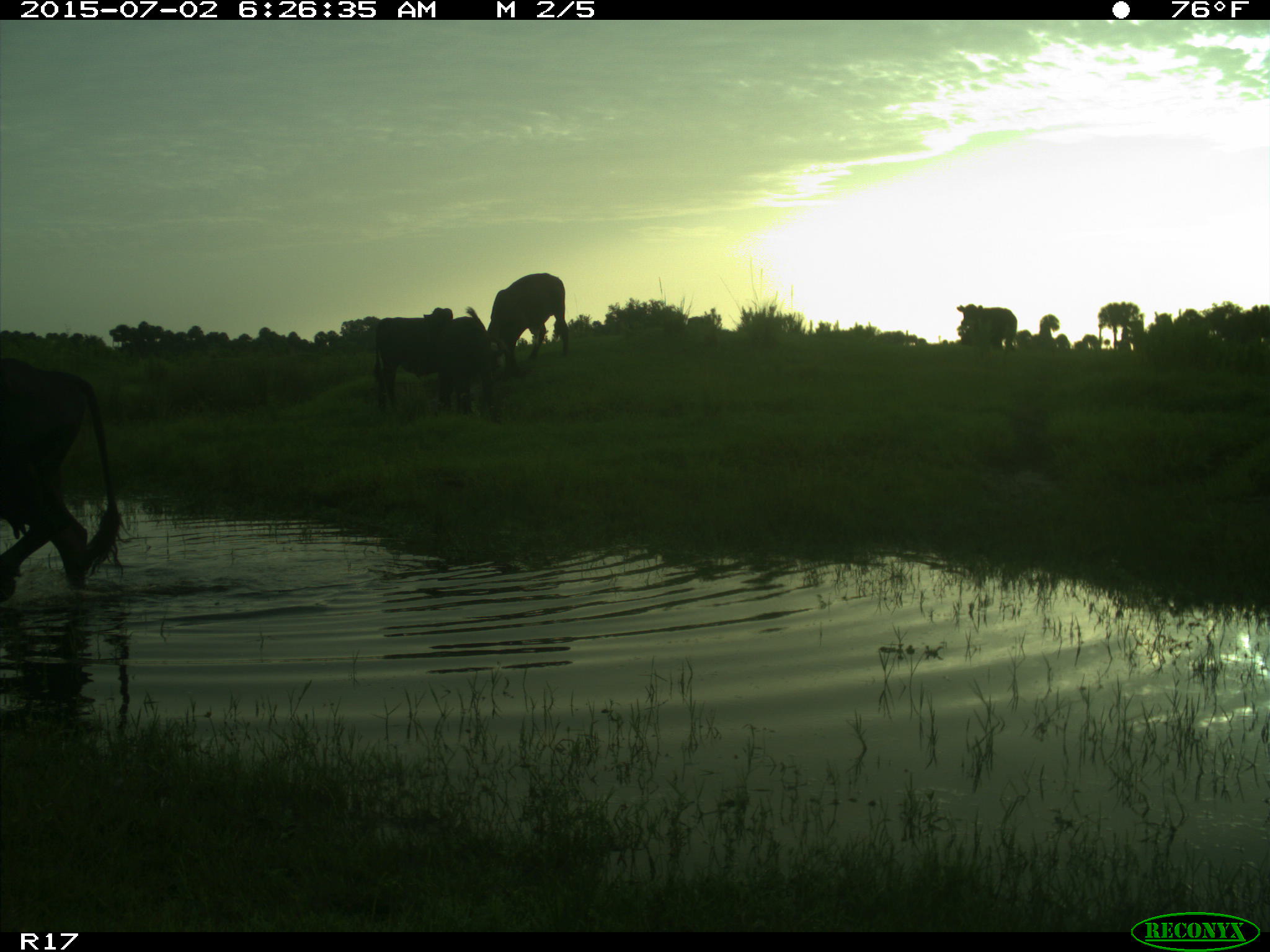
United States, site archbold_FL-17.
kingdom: Animalia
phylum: Chordata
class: Mammalia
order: Artiodactyla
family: Bovidae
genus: Bos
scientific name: Bos taurus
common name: domestic cow